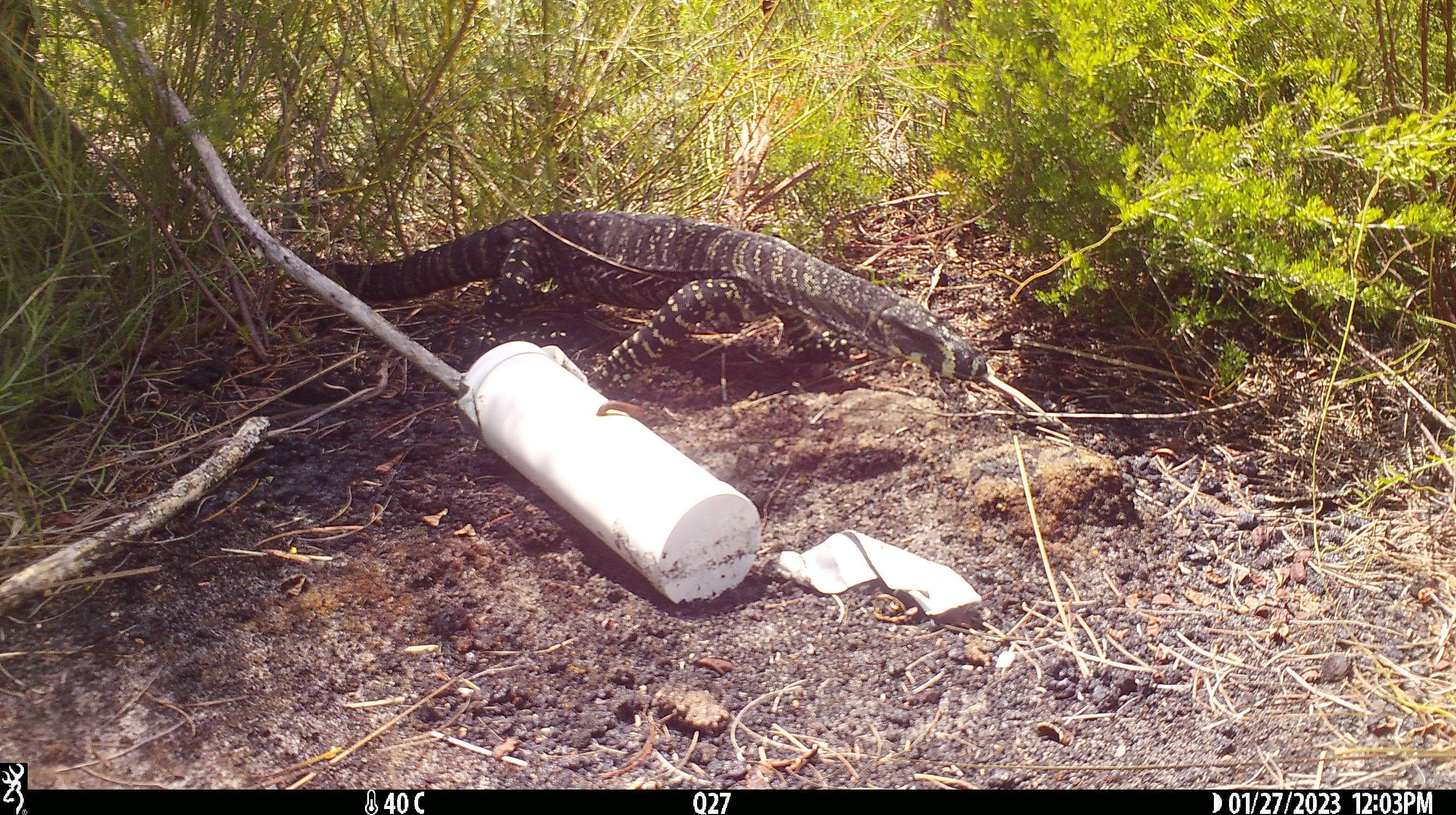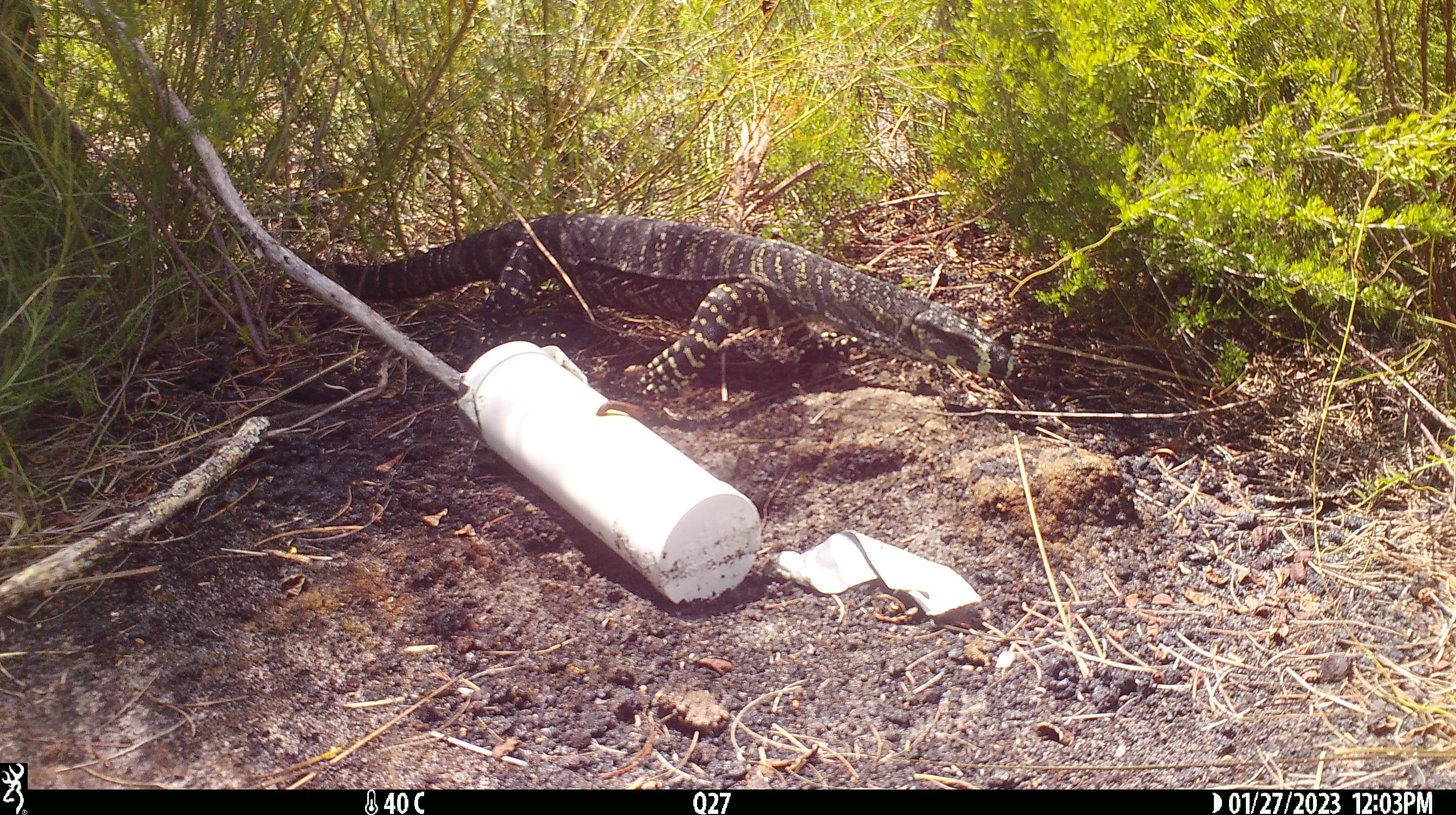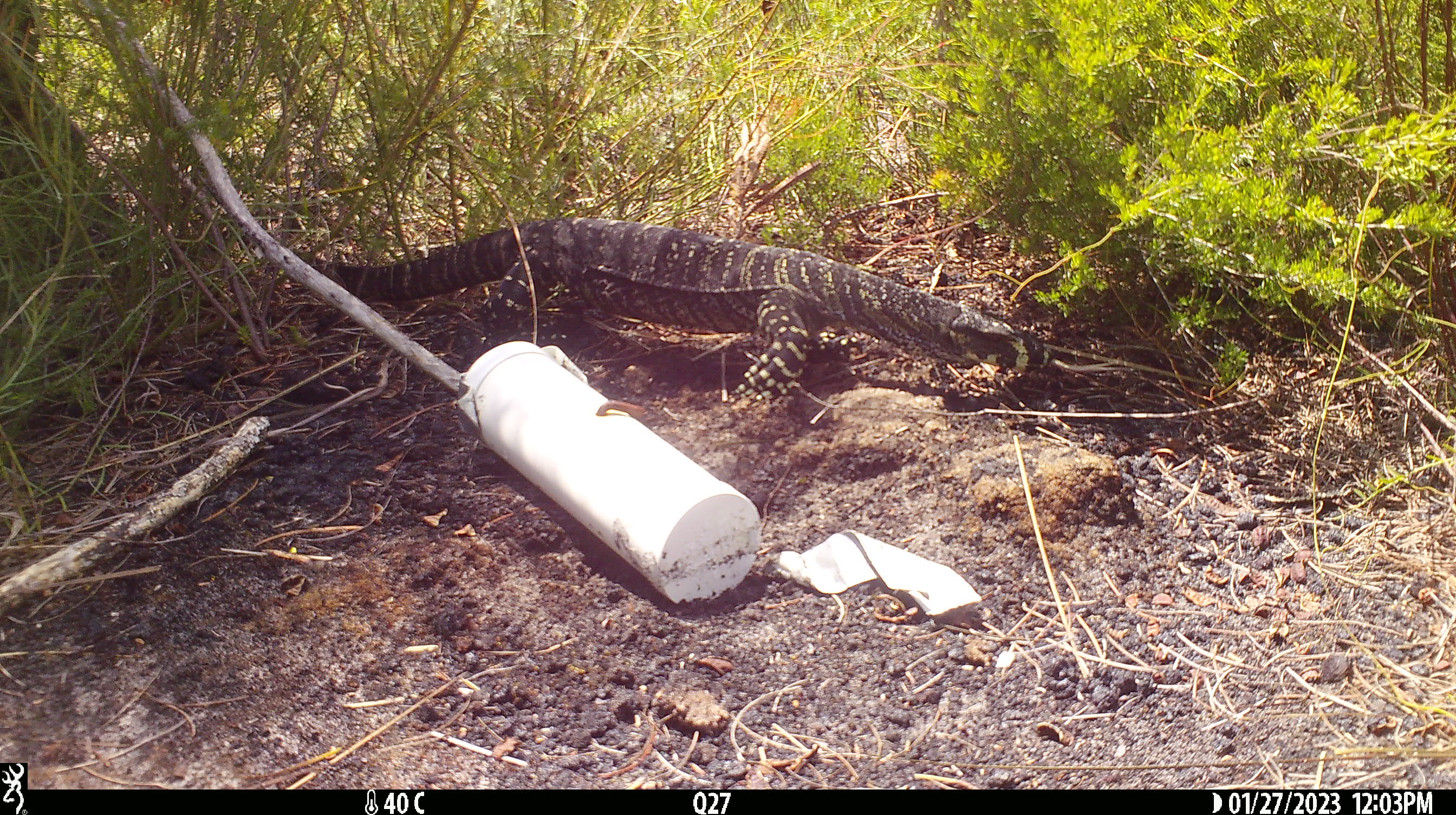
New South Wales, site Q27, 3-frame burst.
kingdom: Animalia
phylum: Chordata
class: Reptilia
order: Squamata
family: Varanidae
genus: Varanus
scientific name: Varanus varius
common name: lace monitor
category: goanna